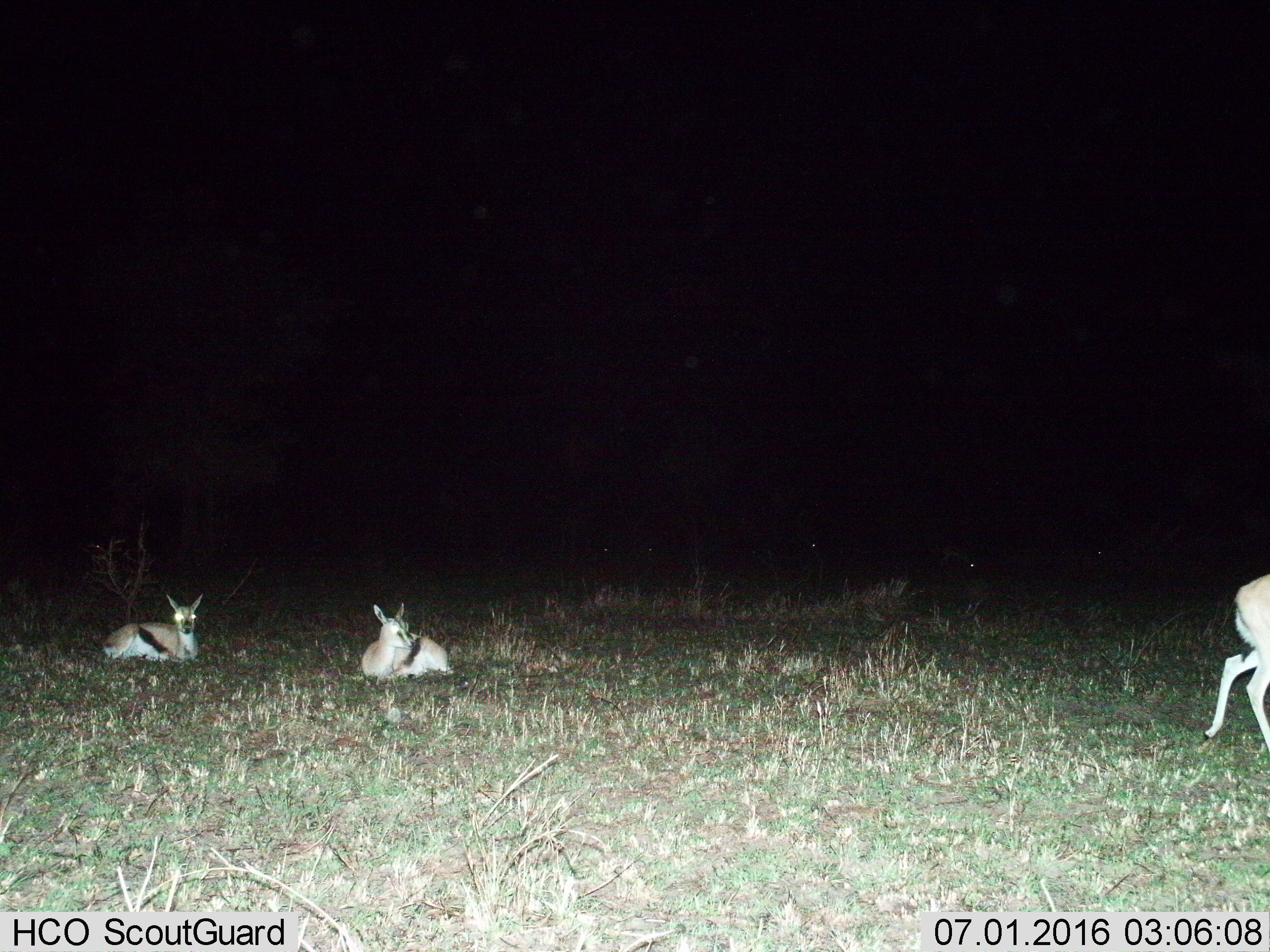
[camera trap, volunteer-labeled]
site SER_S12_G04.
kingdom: Animalia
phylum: Chordata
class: Mammalia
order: Artiodactyla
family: Bovidae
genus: Eudorcas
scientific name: Eudorcas thomsonii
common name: thomson's gazelle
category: gazellethomsons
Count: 3.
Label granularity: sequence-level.